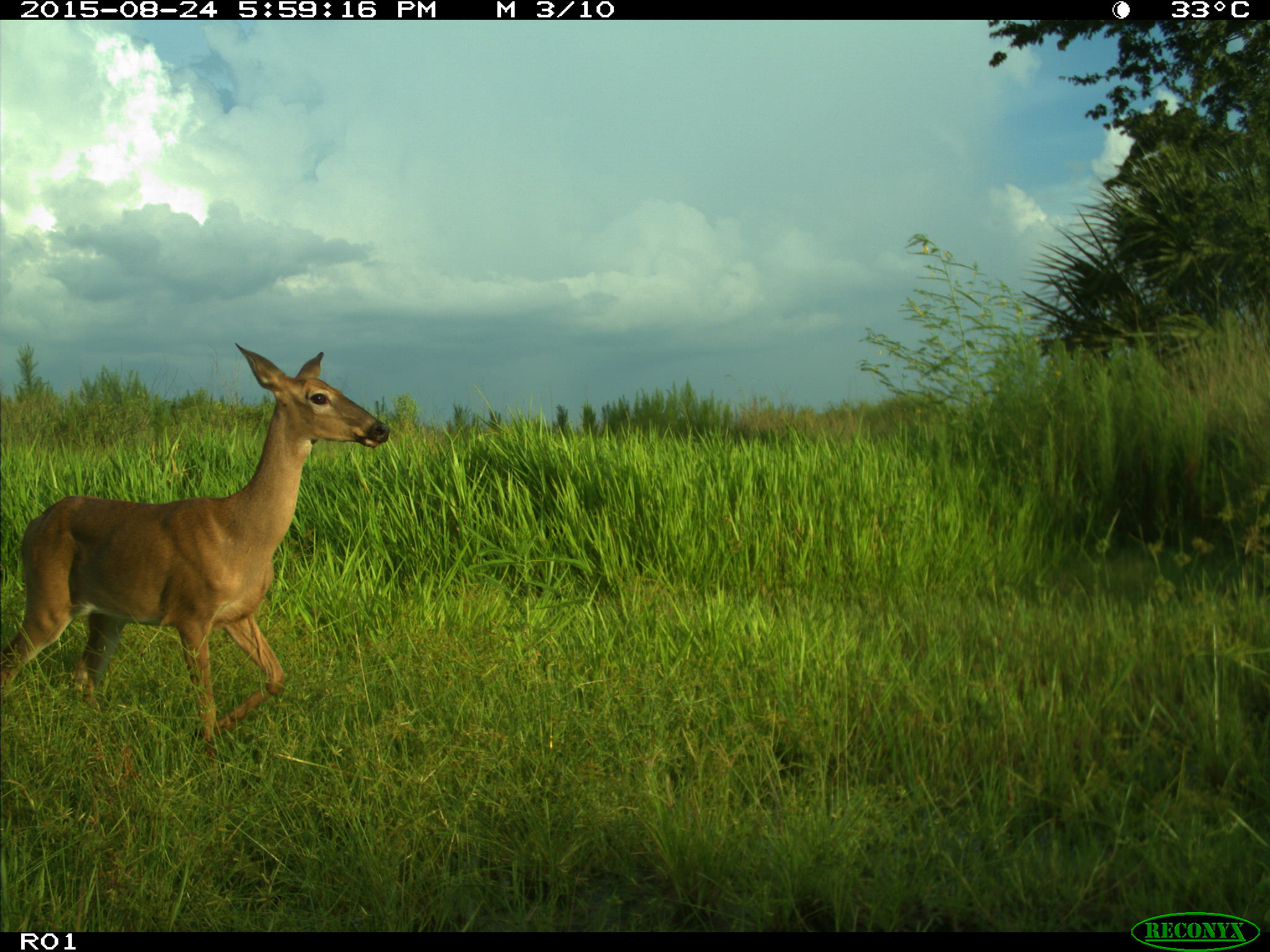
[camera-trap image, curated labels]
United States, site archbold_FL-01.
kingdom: Animalia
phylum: Chordata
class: Mammalia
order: Artiodactyla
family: Cervidae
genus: Odocoileus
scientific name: Odocoileus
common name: deer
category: unidentified deer